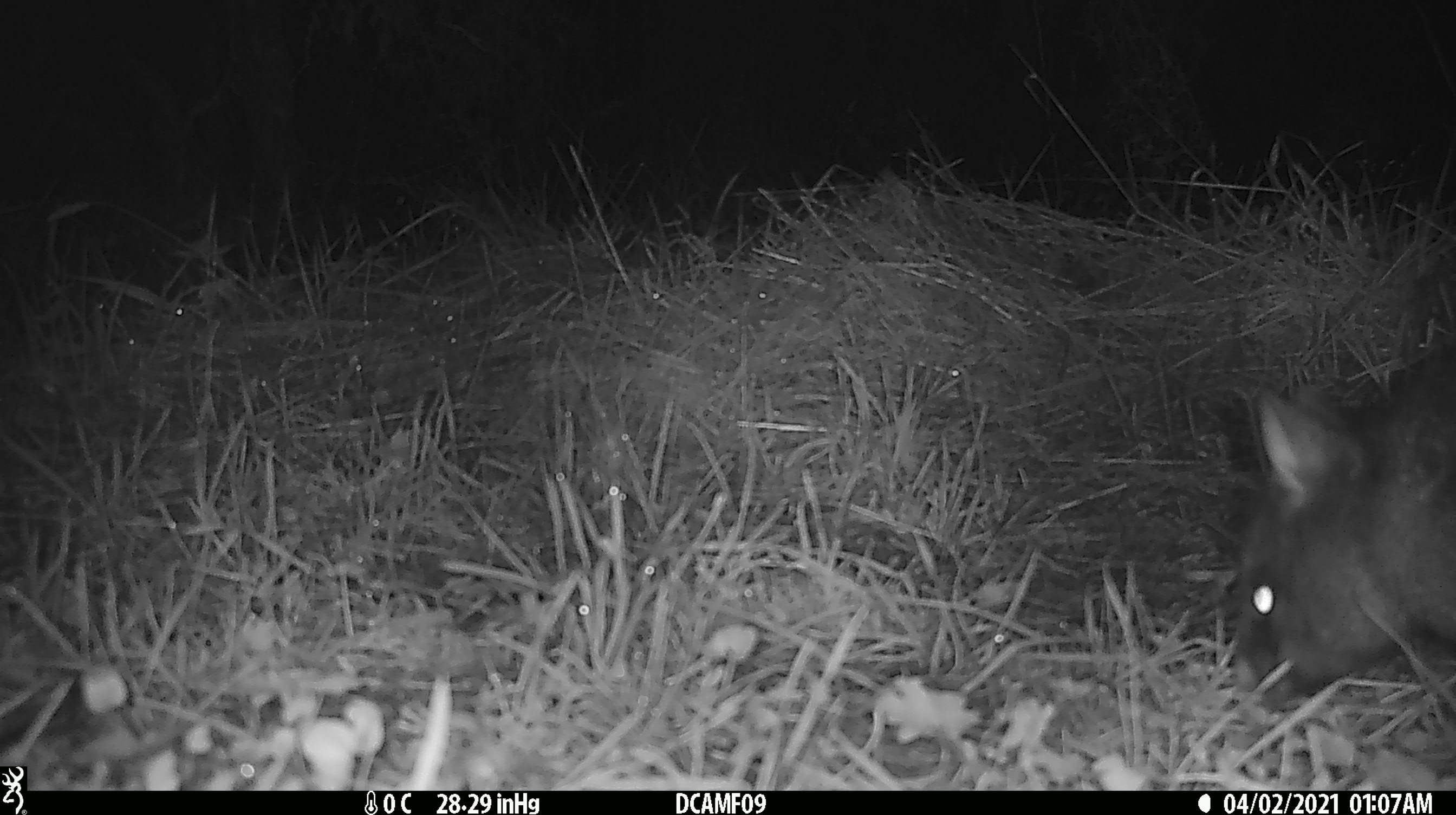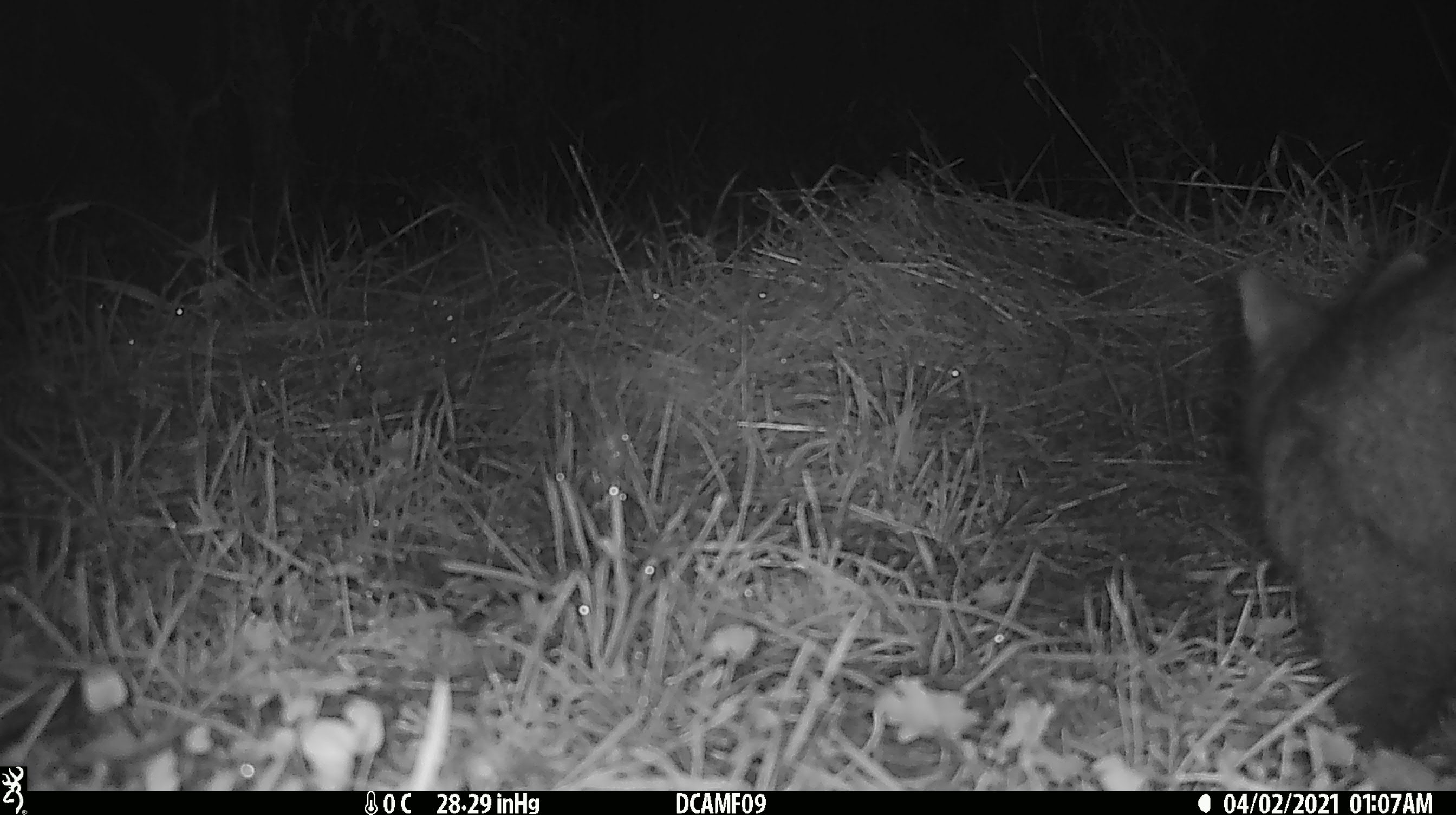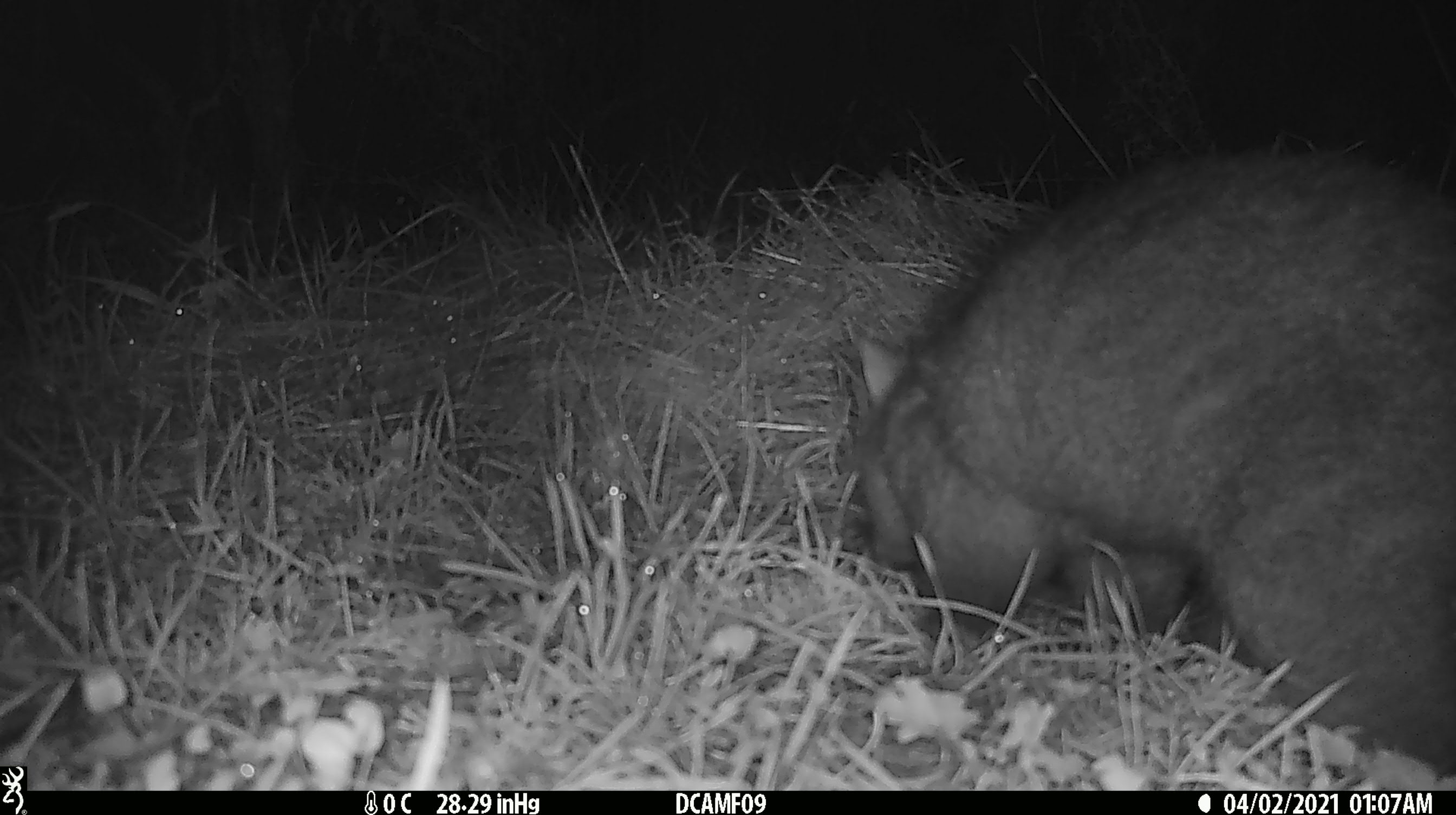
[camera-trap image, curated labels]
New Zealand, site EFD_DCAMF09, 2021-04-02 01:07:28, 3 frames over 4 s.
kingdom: Animalia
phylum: Chordata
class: Mammalia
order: Diprotodontia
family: Phalangeridae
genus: Trichosurus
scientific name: Trichosurus vulpecula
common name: common brushtail possum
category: possum